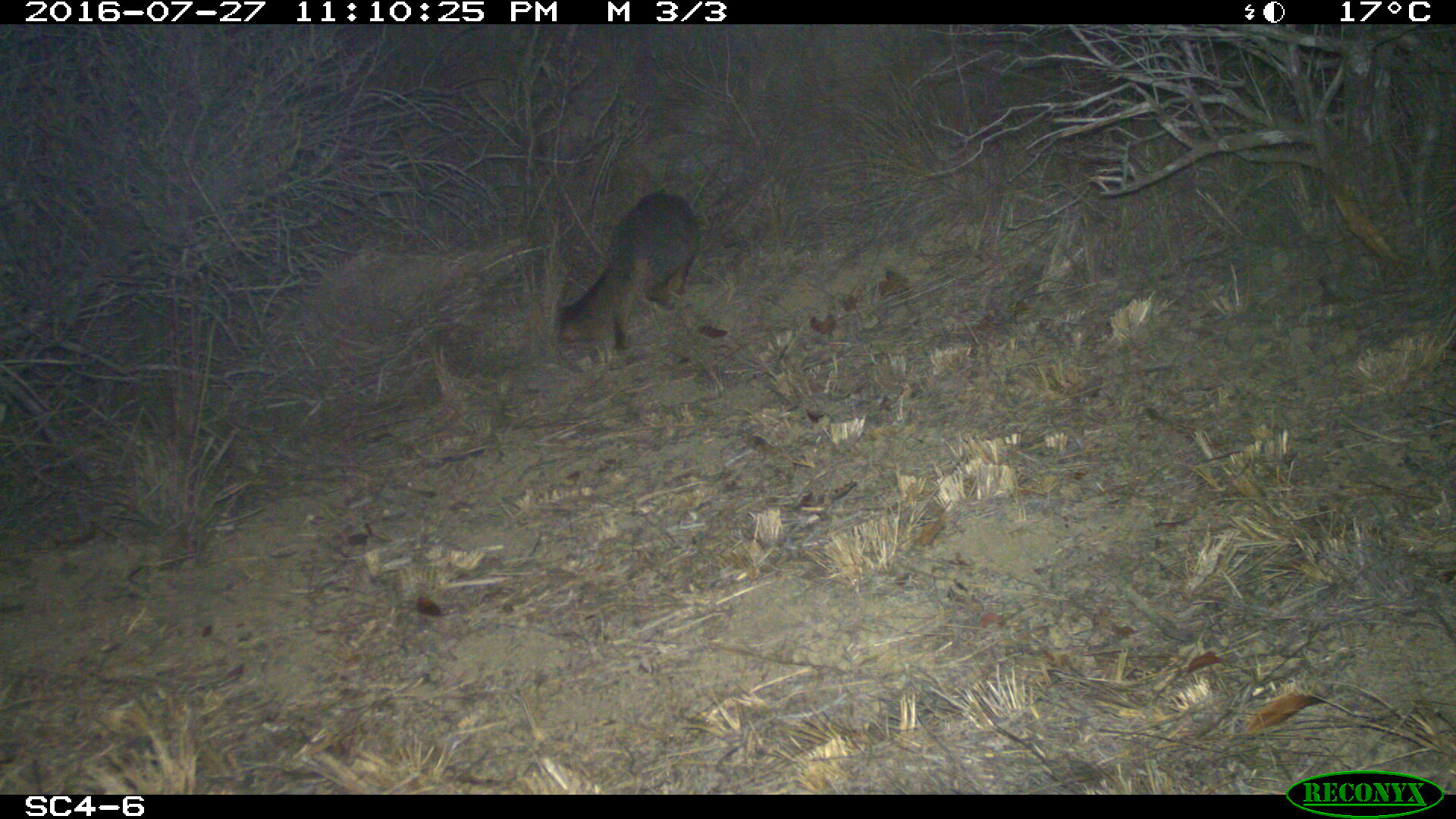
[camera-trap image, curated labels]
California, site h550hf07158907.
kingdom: Animalia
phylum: Chordata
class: Mammalia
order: Carnivora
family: Canidae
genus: Urocyon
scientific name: Urocyon littoralis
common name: island fox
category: fox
Fox (island fox) (Urocyon littoralis).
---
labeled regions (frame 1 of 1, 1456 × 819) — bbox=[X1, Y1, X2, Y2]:
fox: bbox=[557, 191, 698, 353]